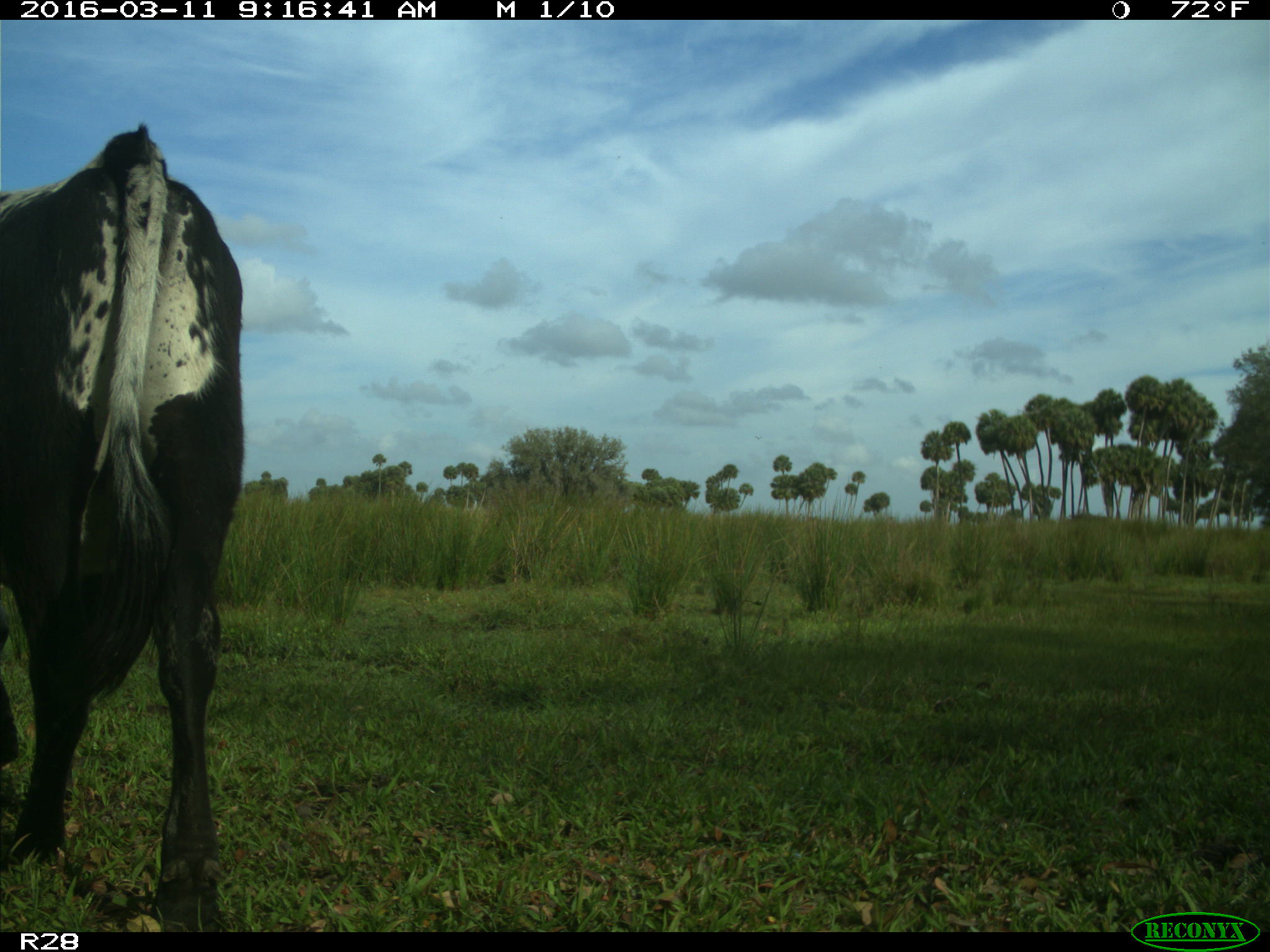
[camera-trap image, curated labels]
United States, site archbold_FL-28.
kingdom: Animalia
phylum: Chordata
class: Mammalia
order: Artiodactyla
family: Bovidae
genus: Bos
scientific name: Bos taurus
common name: domestic cow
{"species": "Bos taurus (domestic cow)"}